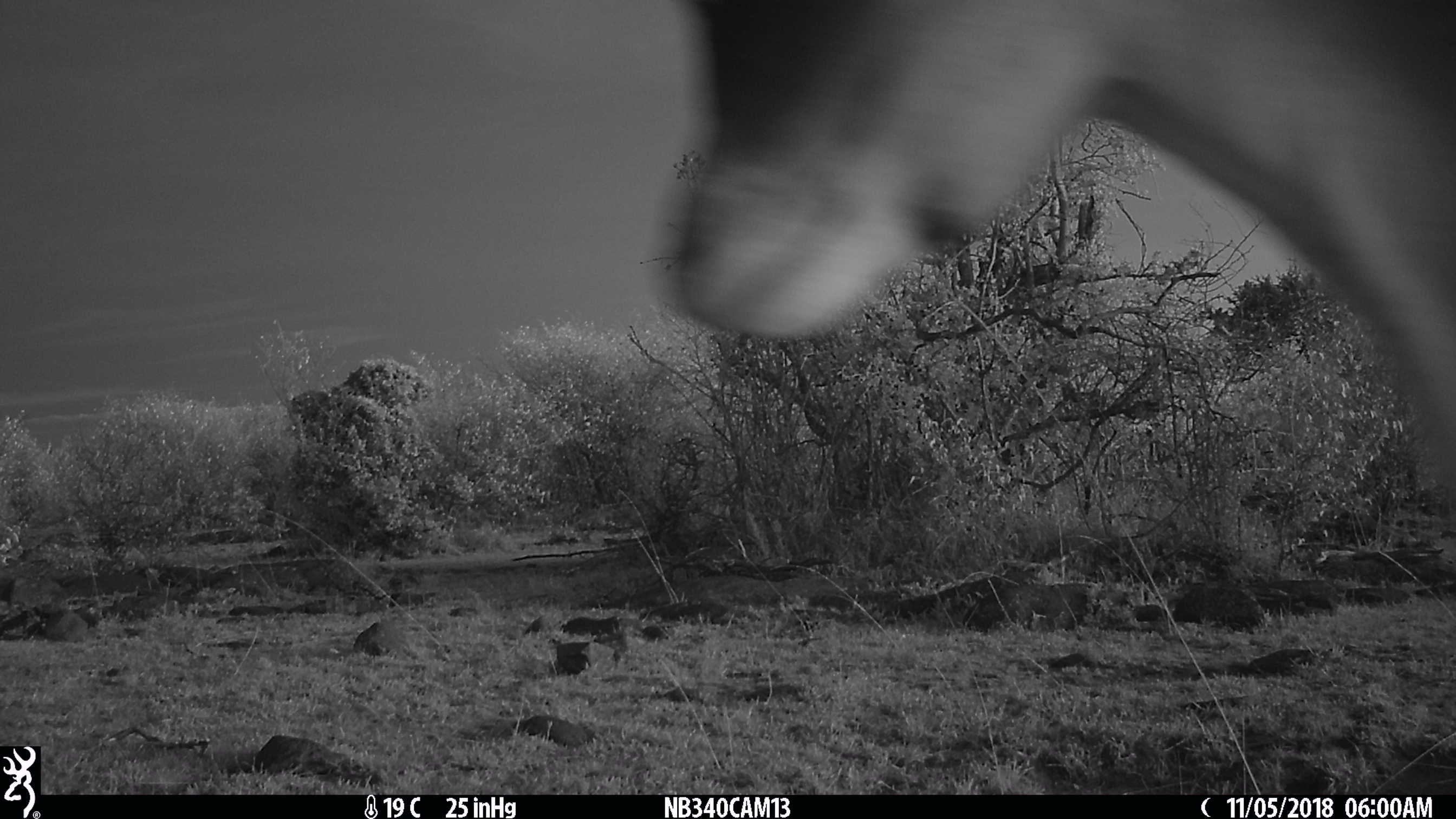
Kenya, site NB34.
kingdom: Animalia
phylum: Chordata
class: Mammalia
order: Artiodactyla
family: Bovidae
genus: Tragelaphus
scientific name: Tragelaphus oryx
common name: eland